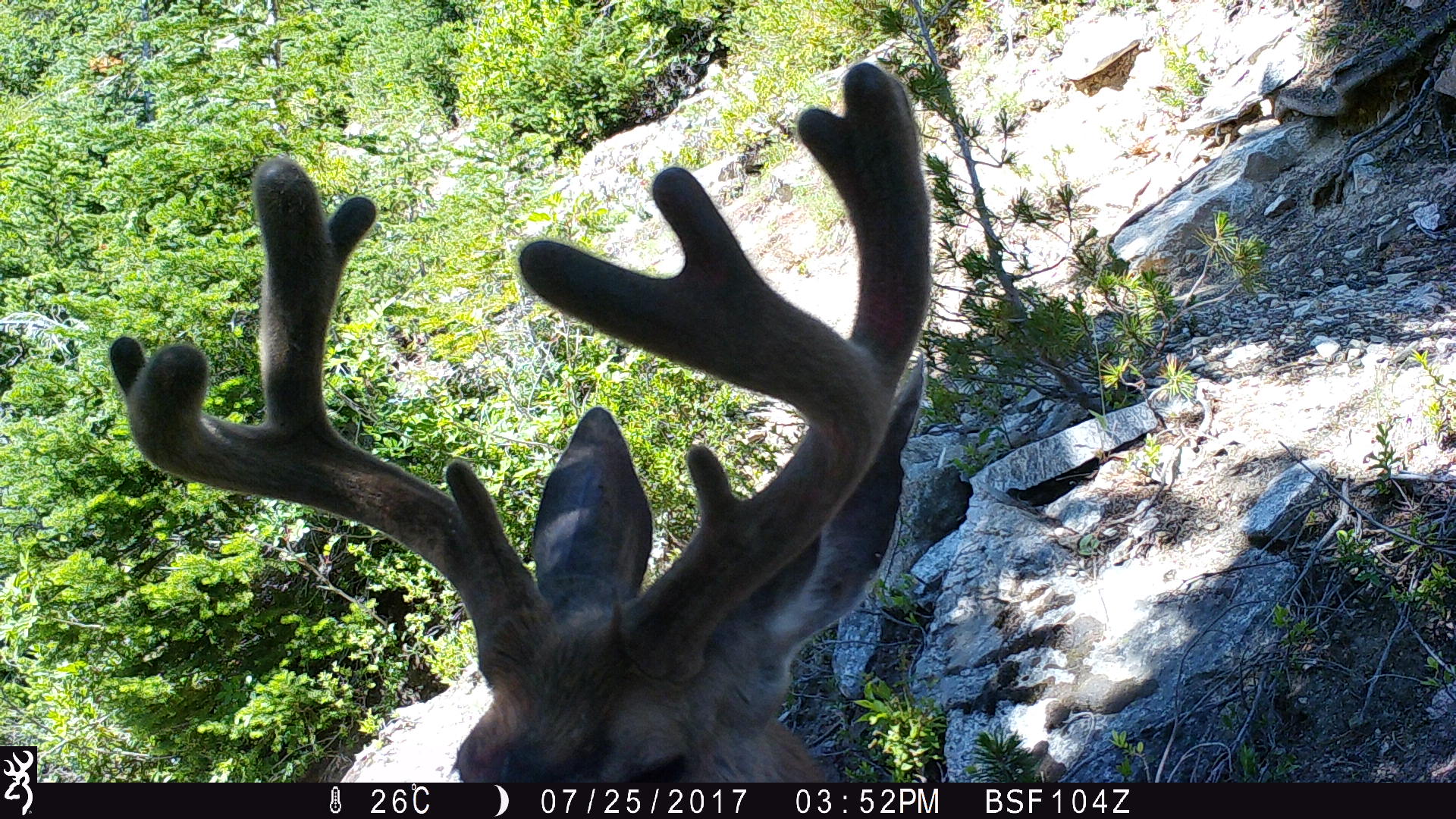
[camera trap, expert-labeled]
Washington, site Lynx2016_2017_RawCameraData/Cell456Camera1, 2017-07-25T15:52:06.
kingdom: Animalia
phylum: Chordata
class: Mammalia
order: Artiodactyla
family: Cervidae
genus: Odocoileus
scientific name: Odocoileus hemionus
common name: mule deer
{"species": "Odocoileus hemionus (mule deer)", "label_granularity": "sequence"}